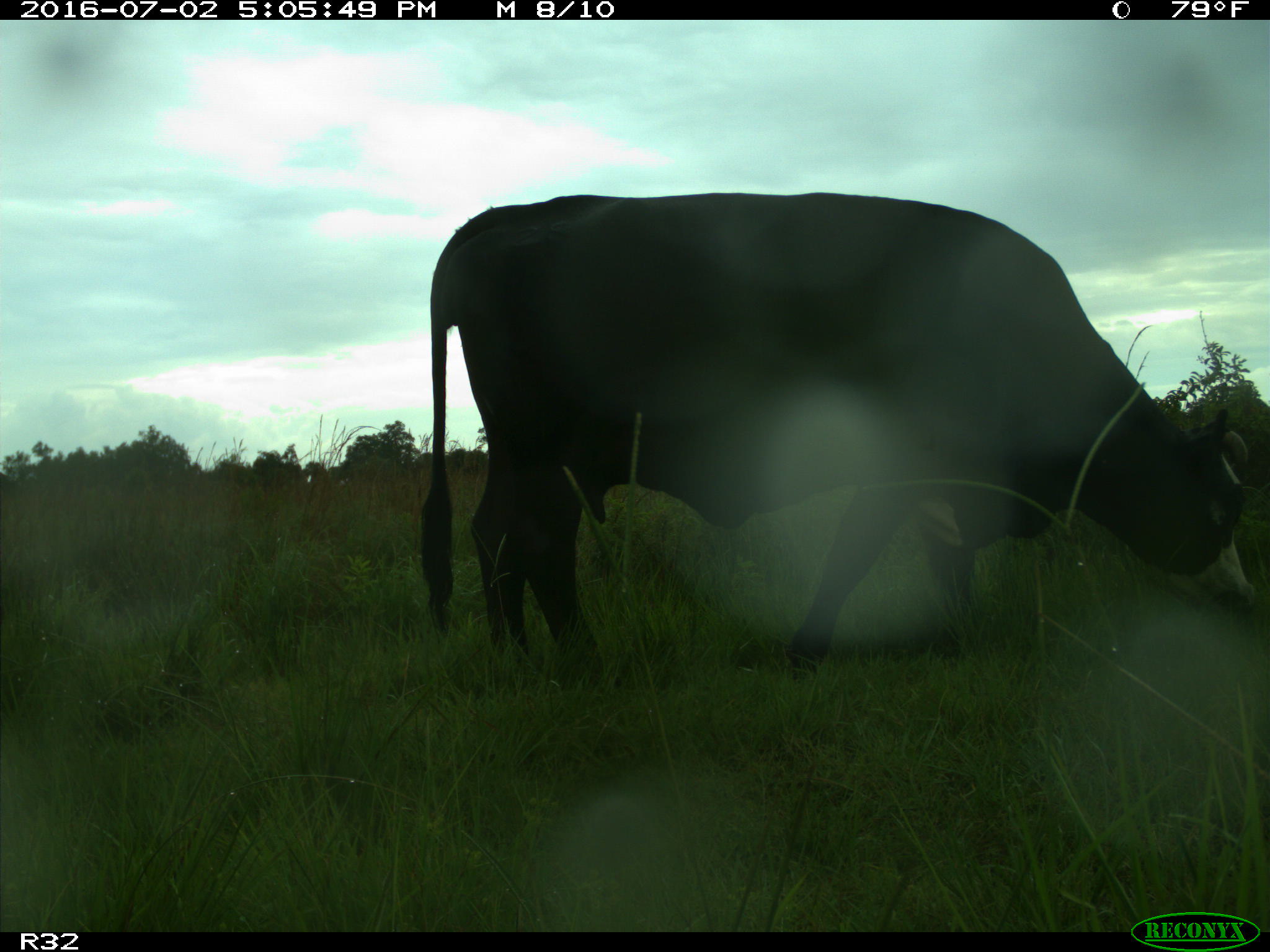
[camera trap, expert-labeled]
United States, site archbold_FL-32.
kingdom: Animalia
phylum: Chordata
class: Mammalia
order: Artiodactyla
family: Bovidae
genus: Bos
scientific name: Bos taurus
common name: domestic cow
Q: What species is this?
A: Bos taurus (domestic cow).